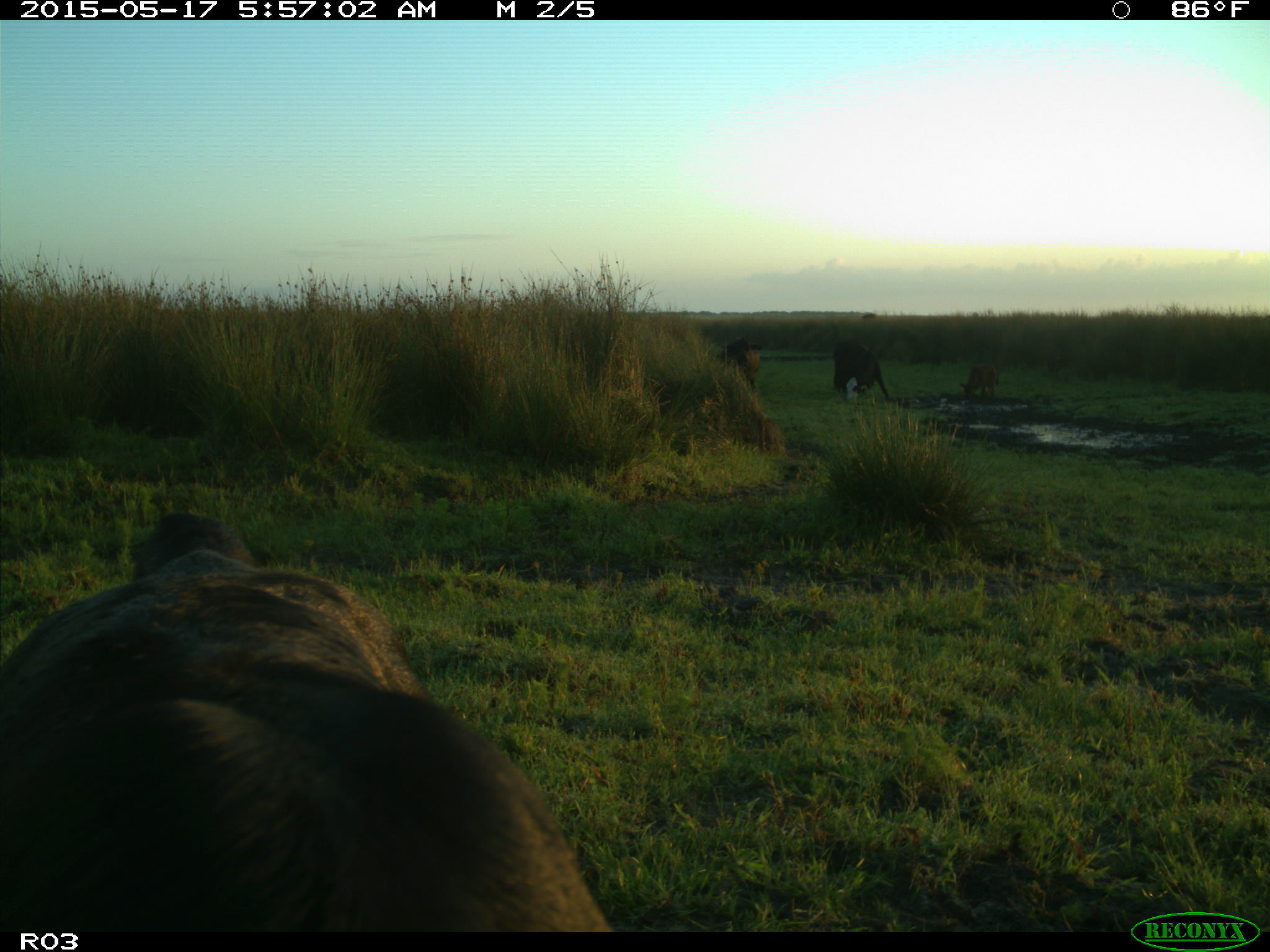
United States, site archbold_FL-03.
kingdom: Animalia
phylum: Chordata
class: Mammalia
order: Artiodactyla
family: Bovidae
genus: Bos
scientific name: Bos taurus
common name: domestic cow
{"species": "Bos taurus (domestic cow)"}